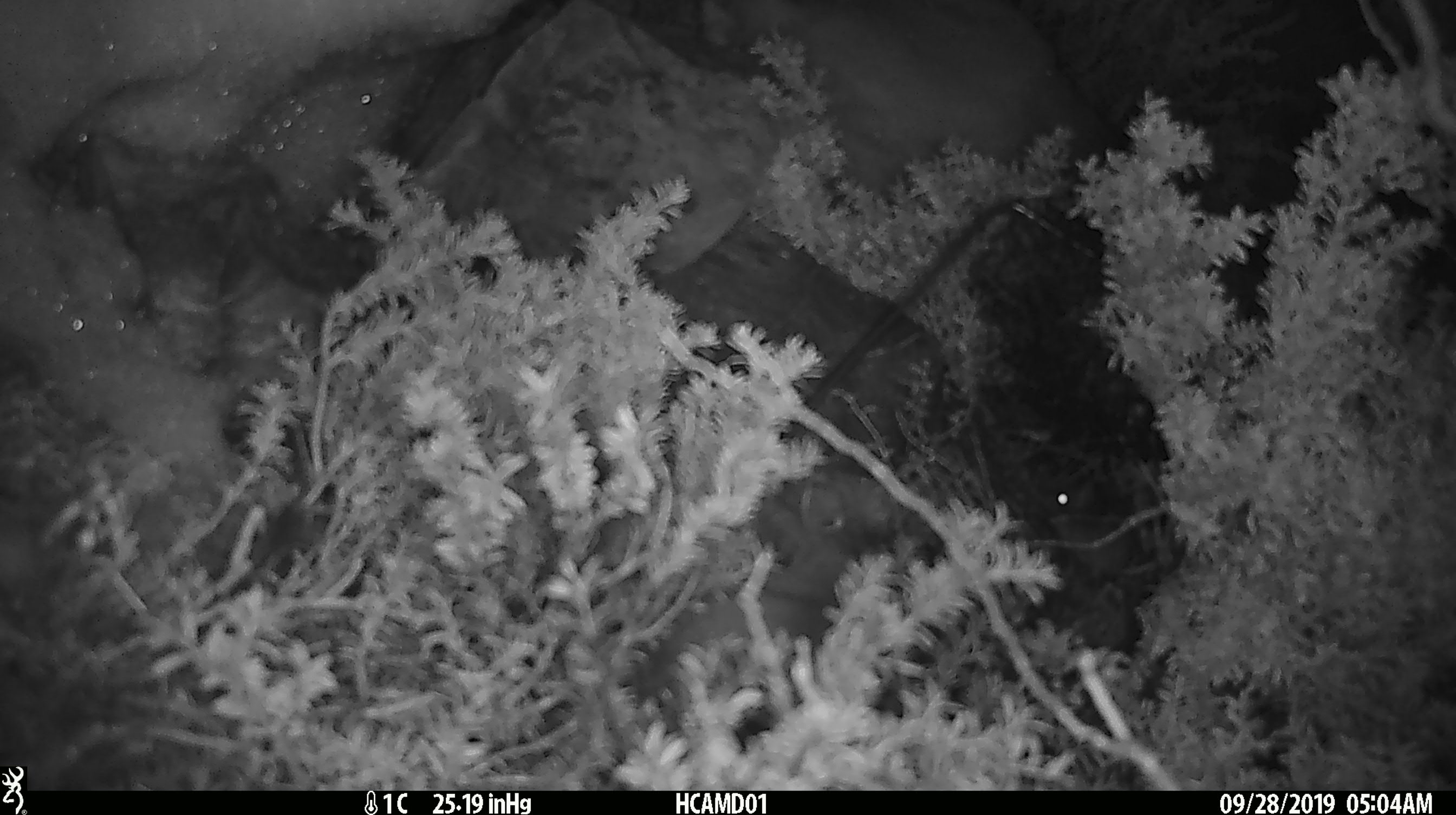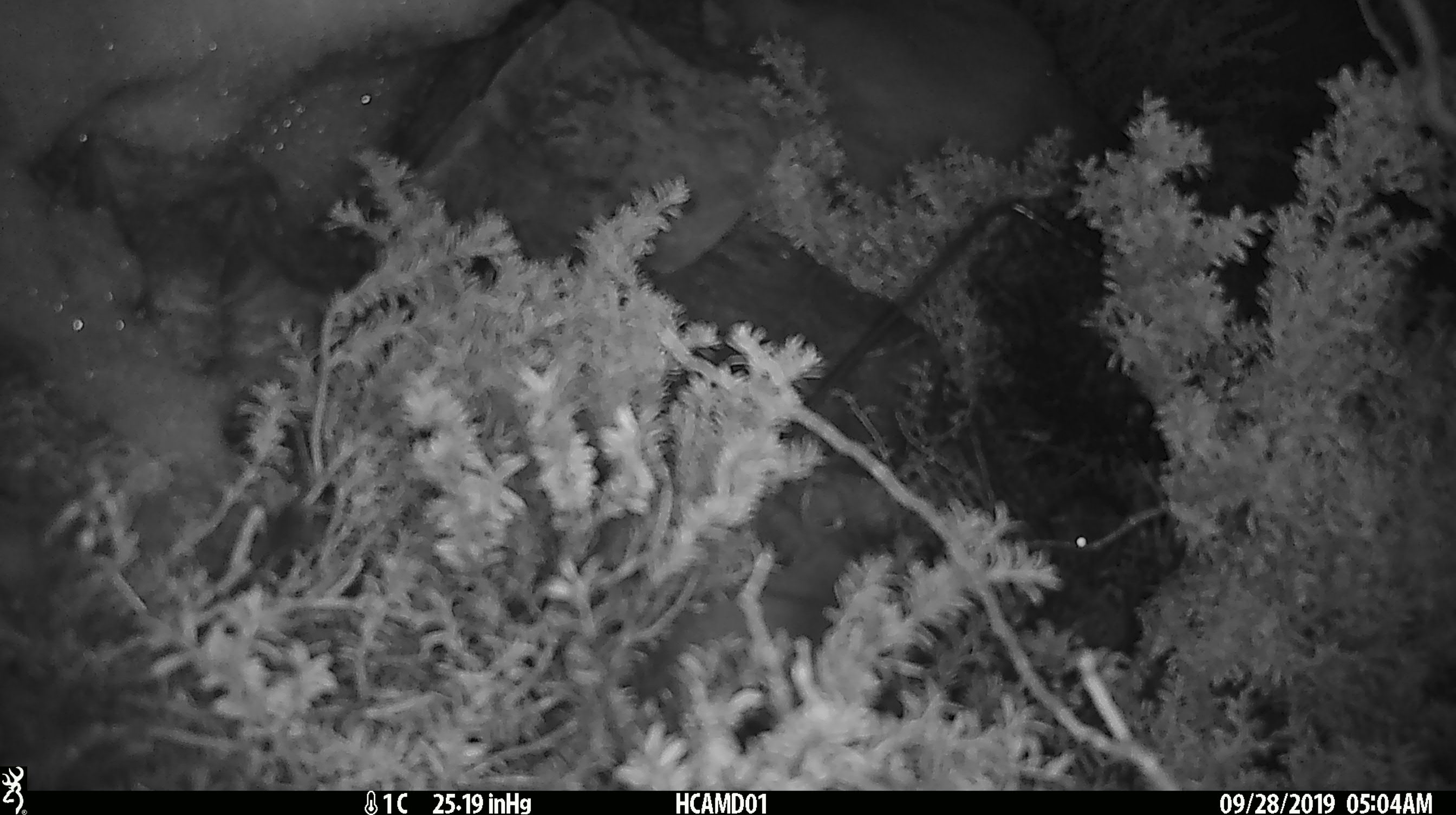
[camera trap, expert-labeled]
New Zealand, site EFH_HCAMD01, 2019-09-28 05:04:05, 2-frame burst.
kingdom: Animalia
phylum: Chordata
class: Mammalia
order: Rodentia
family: Muridae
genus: Mus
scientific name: Mus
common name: mouse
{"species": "mouse (Mus)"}